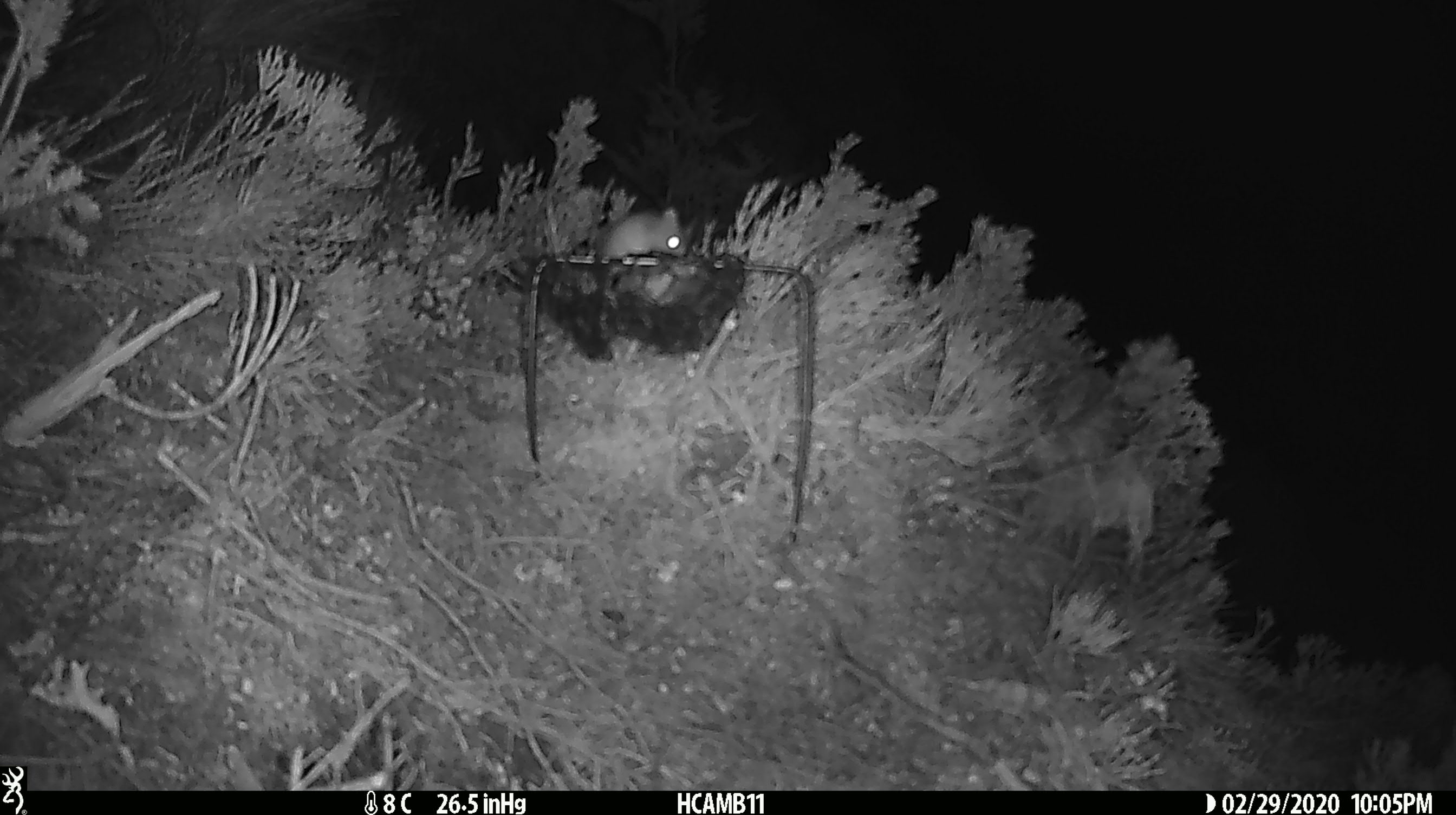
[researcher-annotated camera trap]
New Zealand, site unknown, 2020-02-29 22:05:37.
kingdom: Animalia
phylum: Chordata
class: Mammalia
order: Rodentia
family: Muridae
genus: Mus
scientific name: Mus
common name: mouse